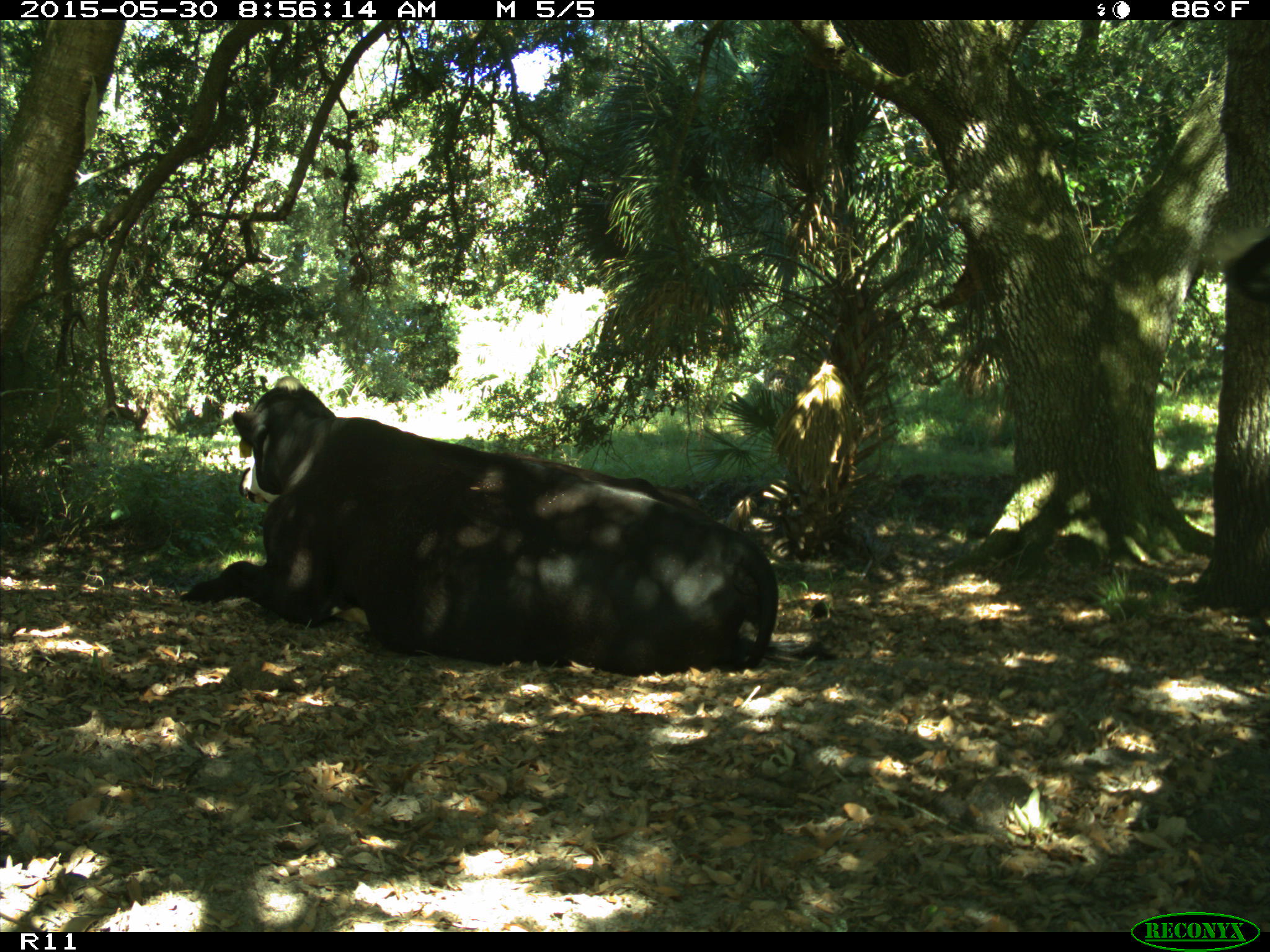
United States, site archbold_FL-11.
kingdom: Animalia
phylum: Chordata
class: Mammalia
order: Artiodactyla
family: Bovidae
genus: Bos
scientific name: Bos taurus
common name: domestic cow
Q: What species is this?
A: Bos taurus (domestic cow).